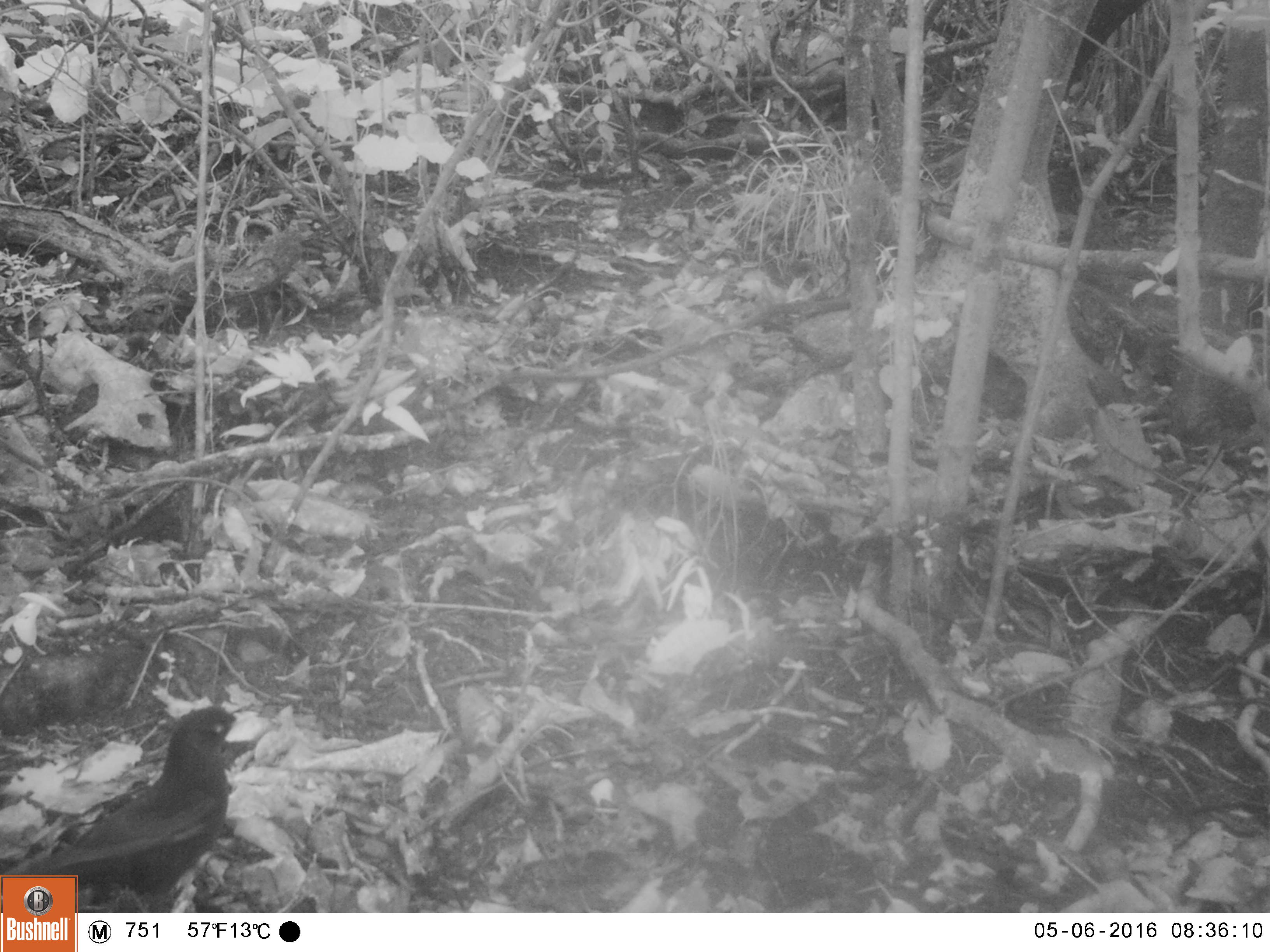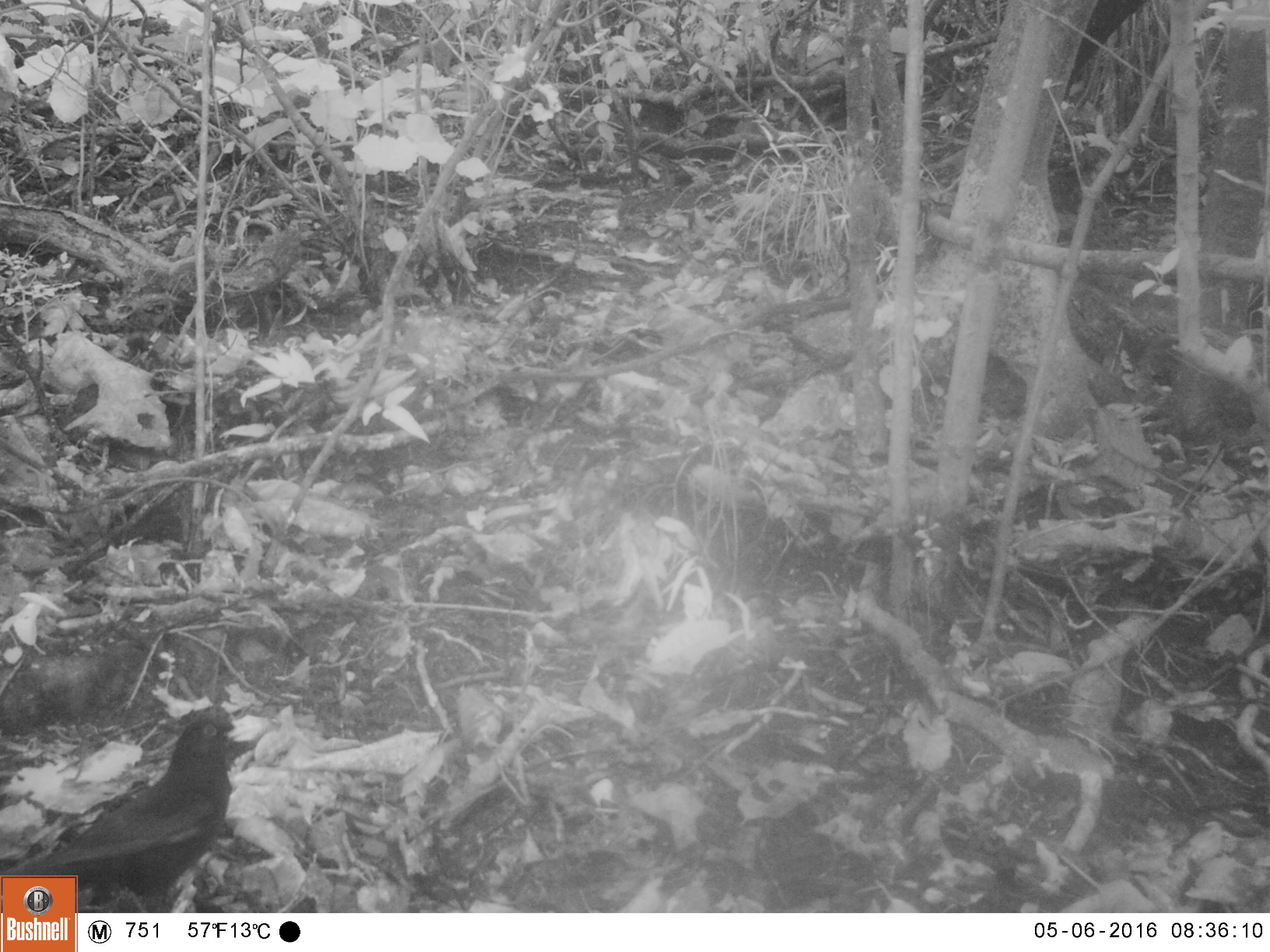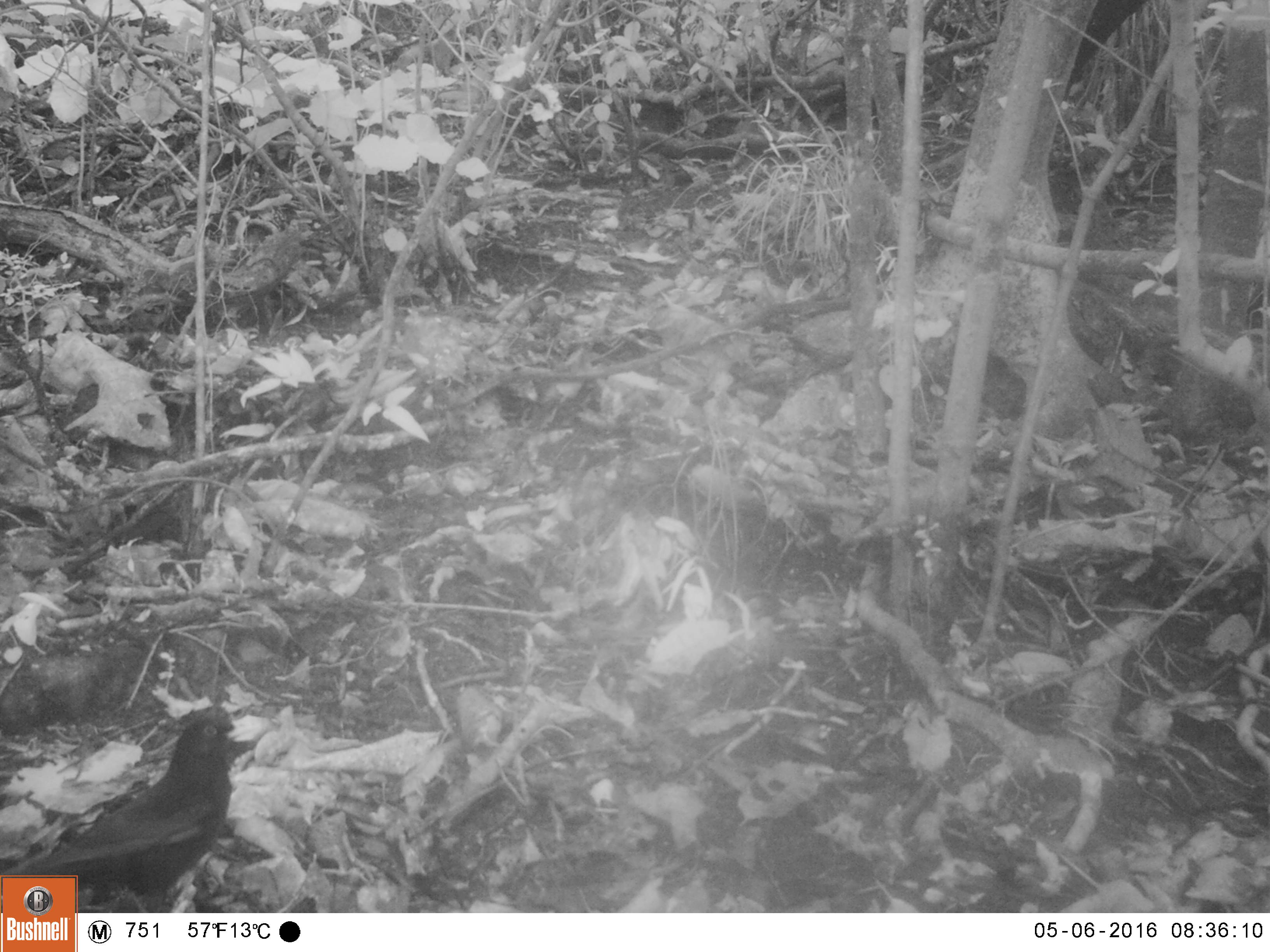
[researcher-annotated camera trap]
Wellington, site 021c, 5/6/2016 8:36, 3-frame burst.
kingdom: Animalia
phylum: Chordata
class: Aves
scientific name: Aves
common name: bird